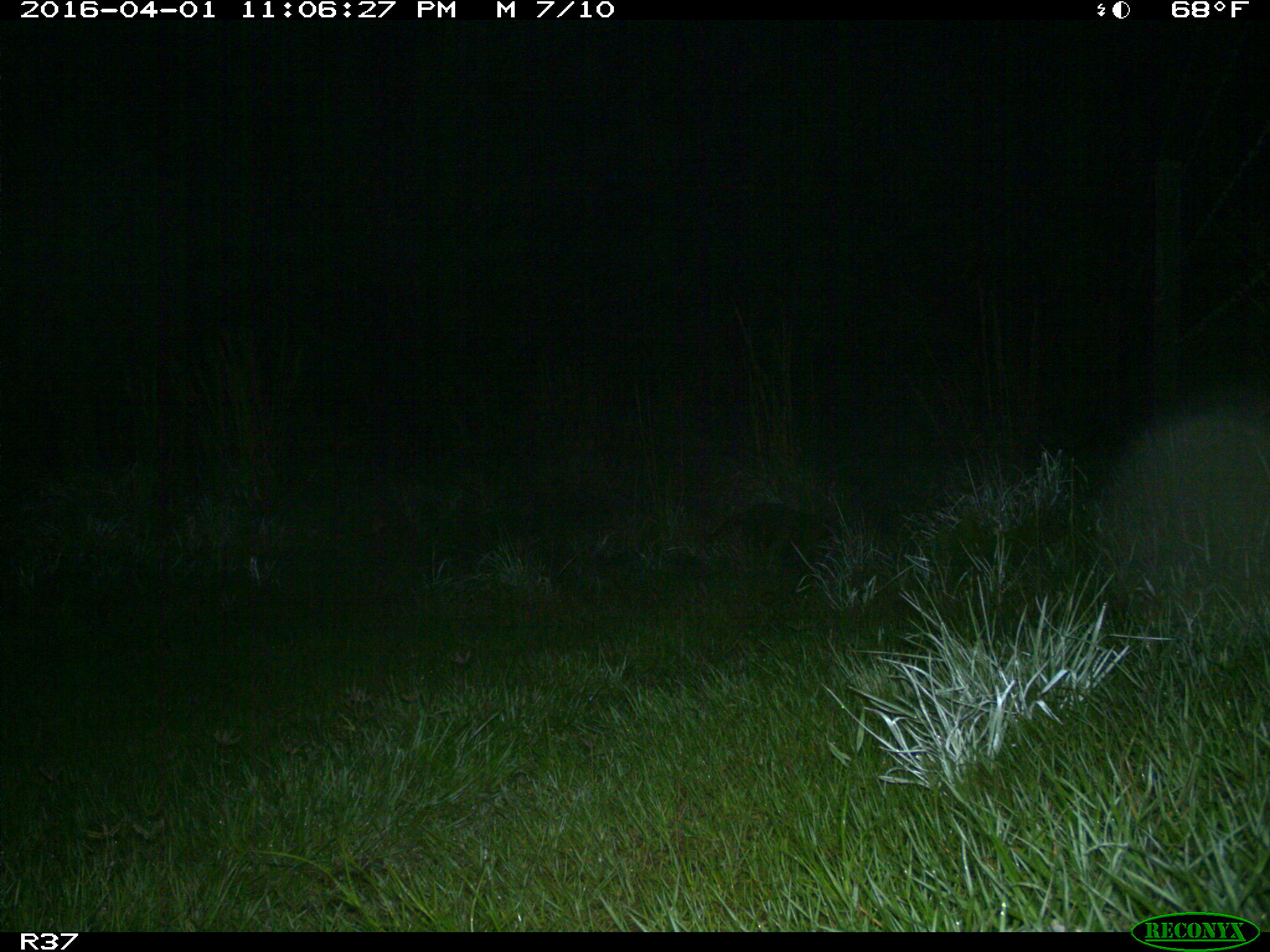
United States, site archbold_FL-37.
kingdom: Animalia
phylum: Chordata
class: Mammalia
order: Carnivora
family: Procyonidae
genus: Procyon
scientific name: Procyon lotor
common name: common raccoon